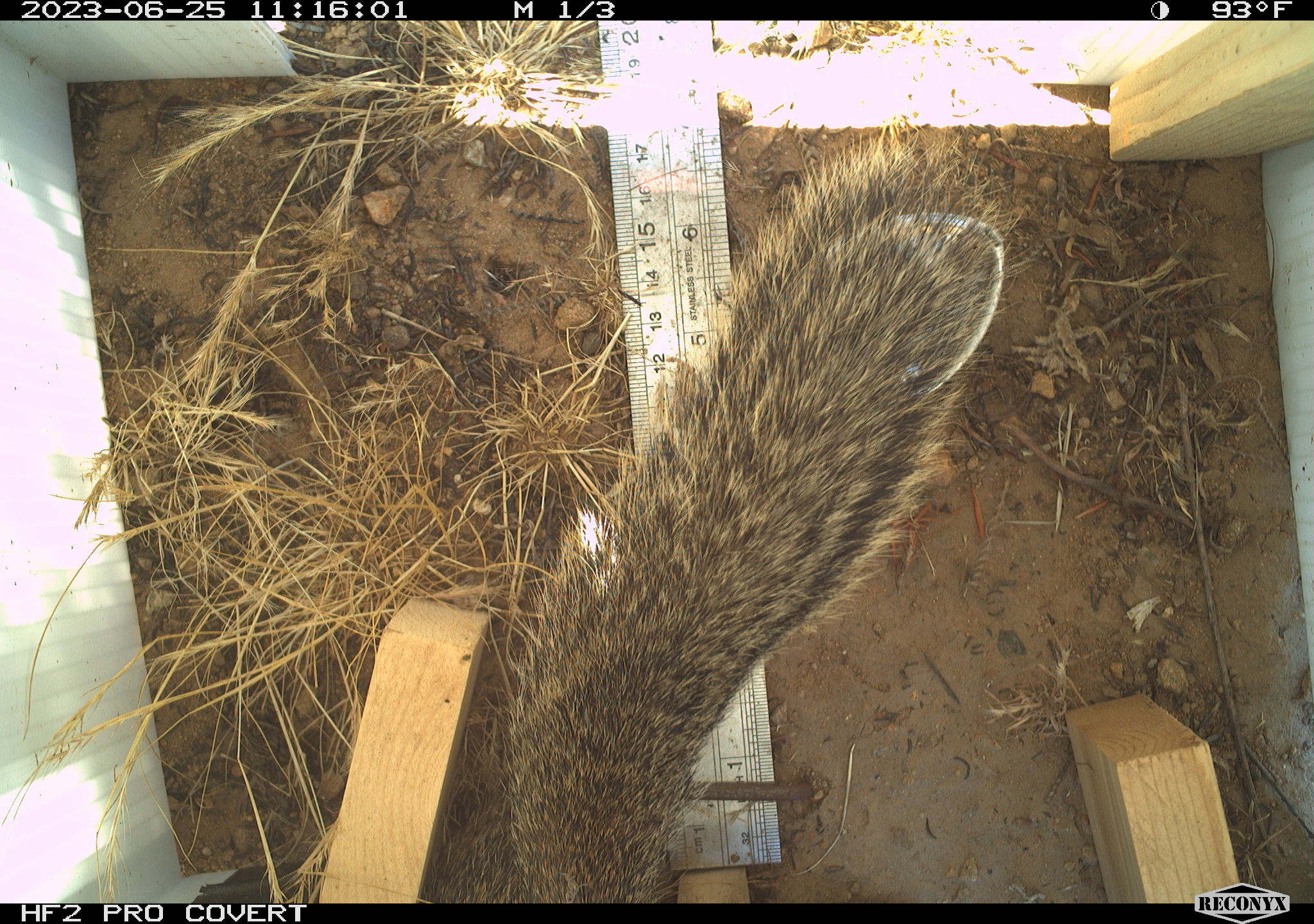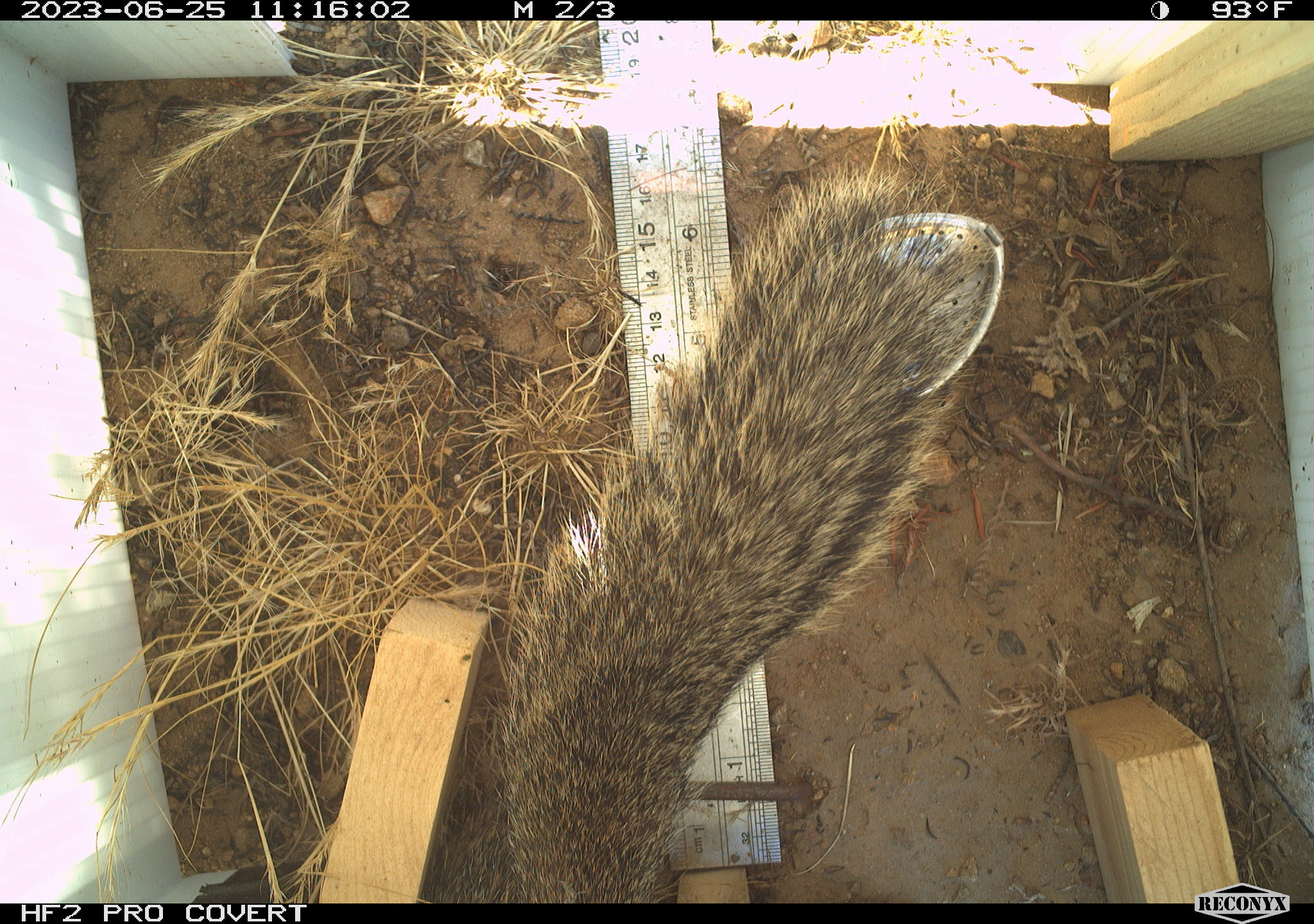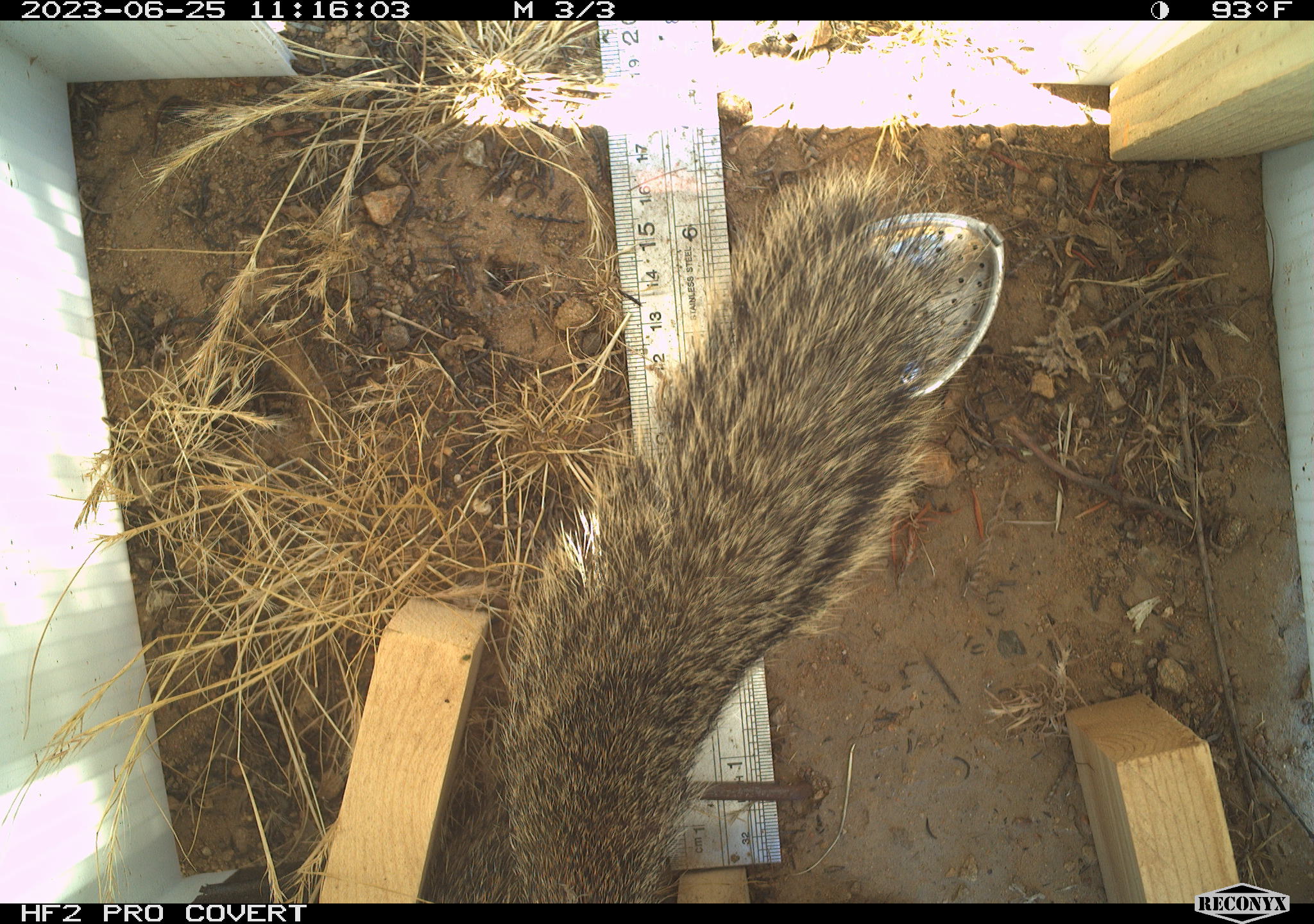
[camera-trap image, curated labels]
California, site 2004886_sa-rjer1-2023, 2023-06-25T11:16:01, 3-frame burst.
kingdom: Animalia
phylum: Chordata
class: Mammalia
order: Rodentia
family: Sciuridae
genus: Otospermophilus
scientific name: Otospermophilus beecheyi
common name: california ground squirrel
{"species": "california ground squirrel (Otospermophilus beecheyi)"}